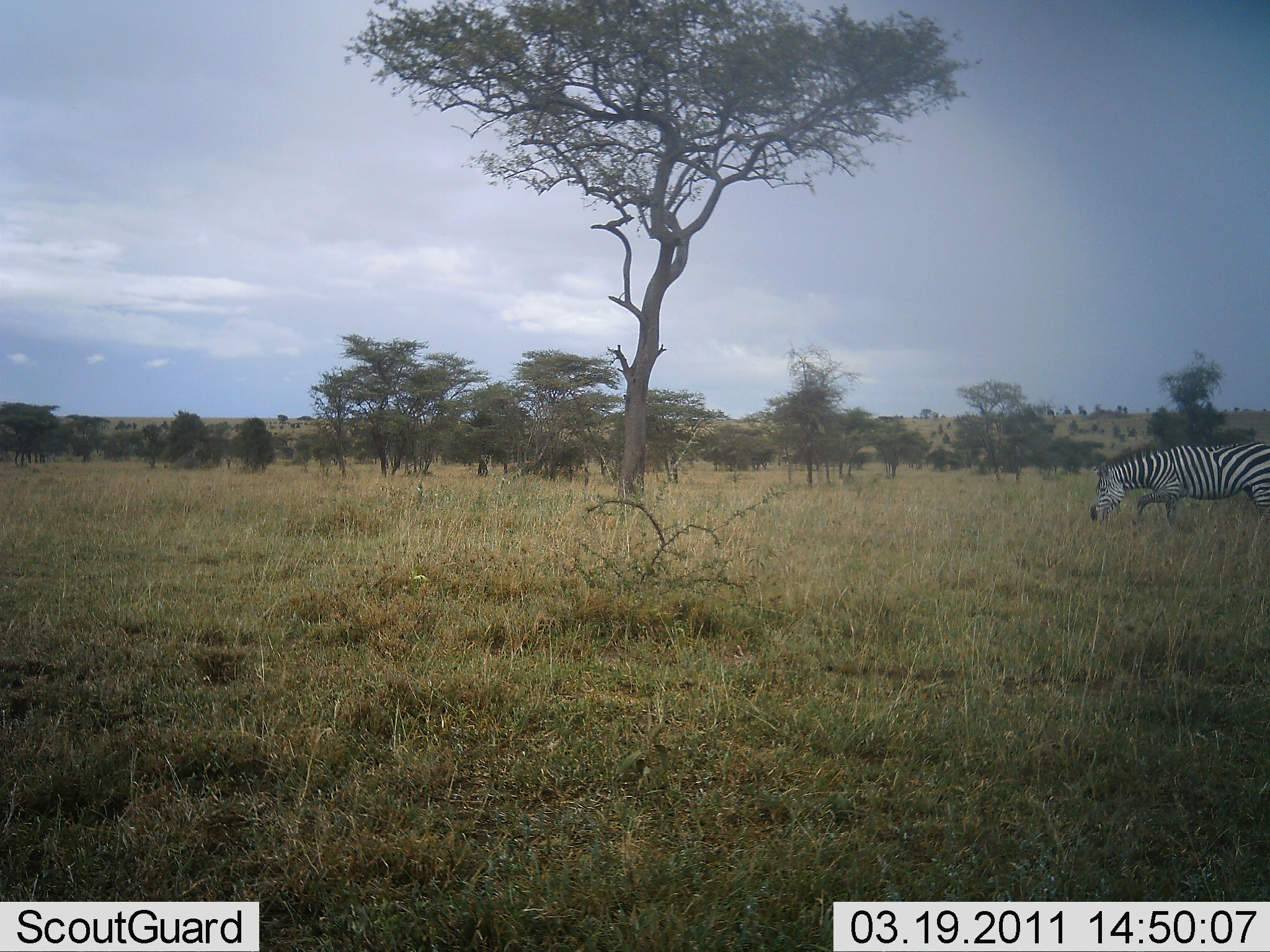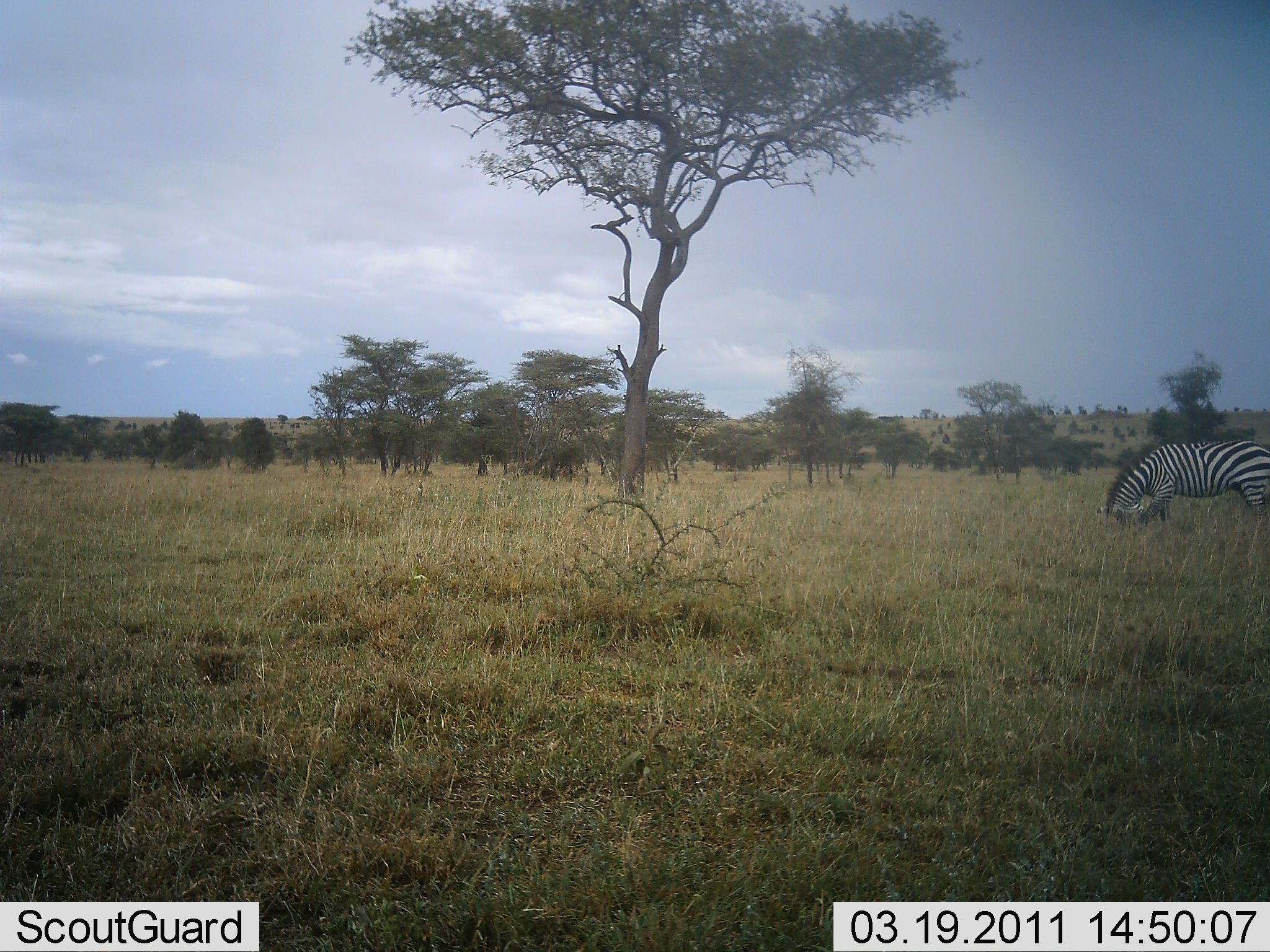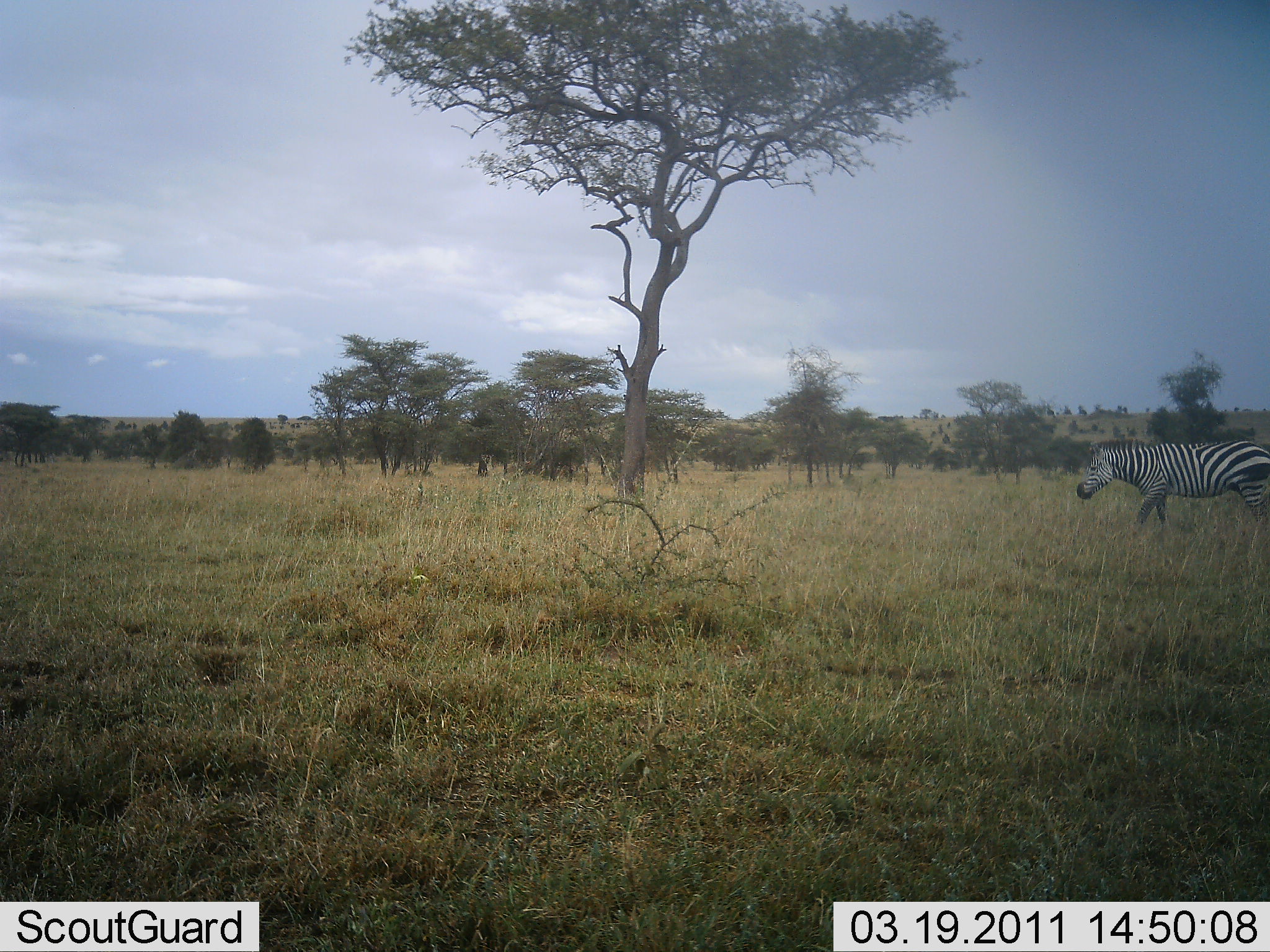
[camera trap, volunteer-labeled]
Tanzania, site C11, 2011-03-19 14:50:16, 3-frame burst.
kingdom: Animalia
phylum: Chordata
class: Mammalia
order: Perissodactyla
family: Equidae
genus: Equus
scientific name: Equus quagga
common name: plains zebra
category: zebra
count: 1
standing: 31%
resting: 0%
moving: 31%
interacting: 0%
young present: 0%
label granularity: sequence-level